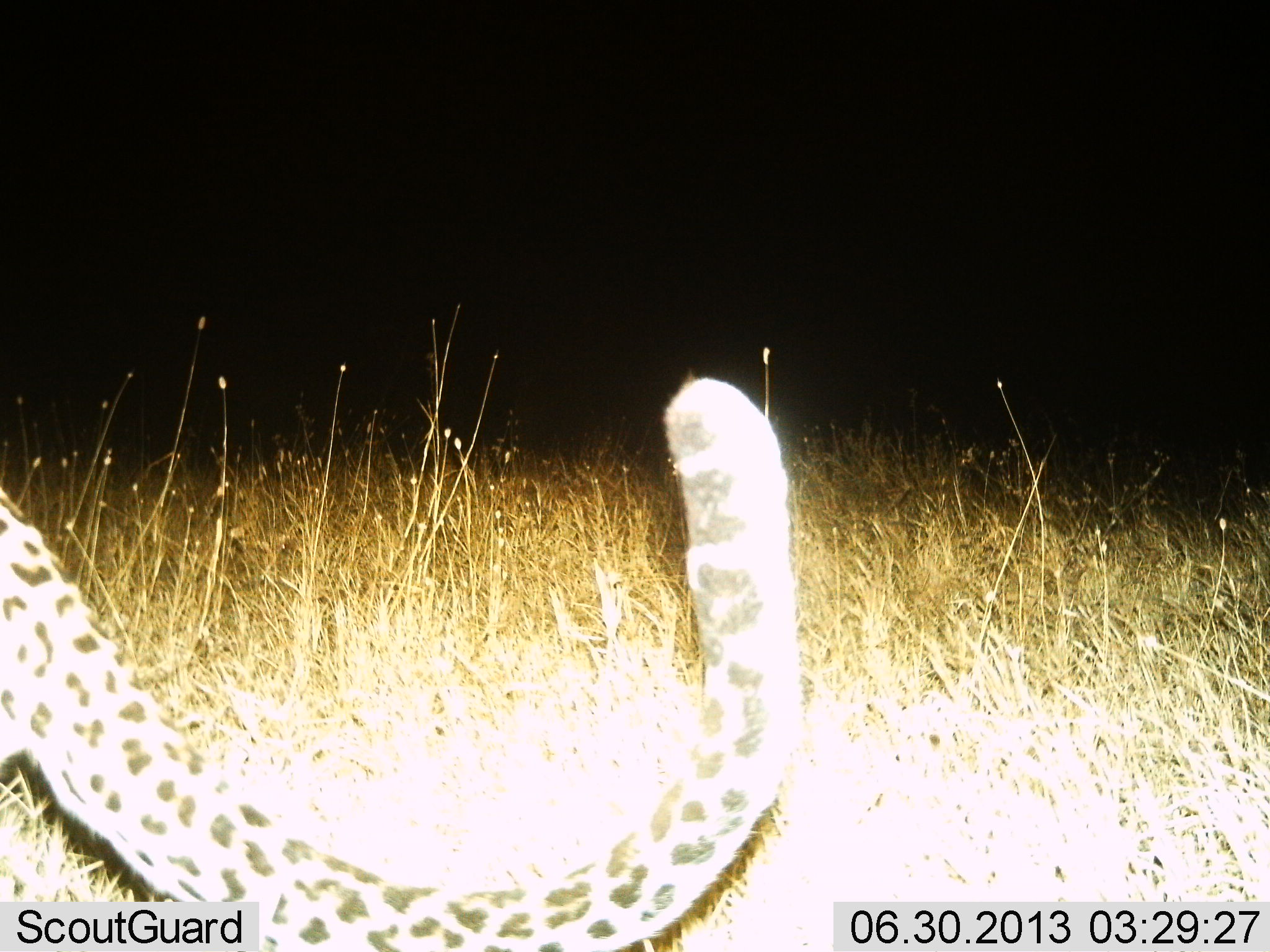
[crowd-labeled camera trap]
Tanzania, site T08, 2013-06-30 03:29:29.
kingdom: Animalia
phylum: Chordata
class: Mammalia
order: Carnivora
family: Felidae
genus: Panthera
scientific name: Panthera pardus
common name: leopard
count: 1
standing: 44%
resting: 0%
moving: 56%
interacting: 0%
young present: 0%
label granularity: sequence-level